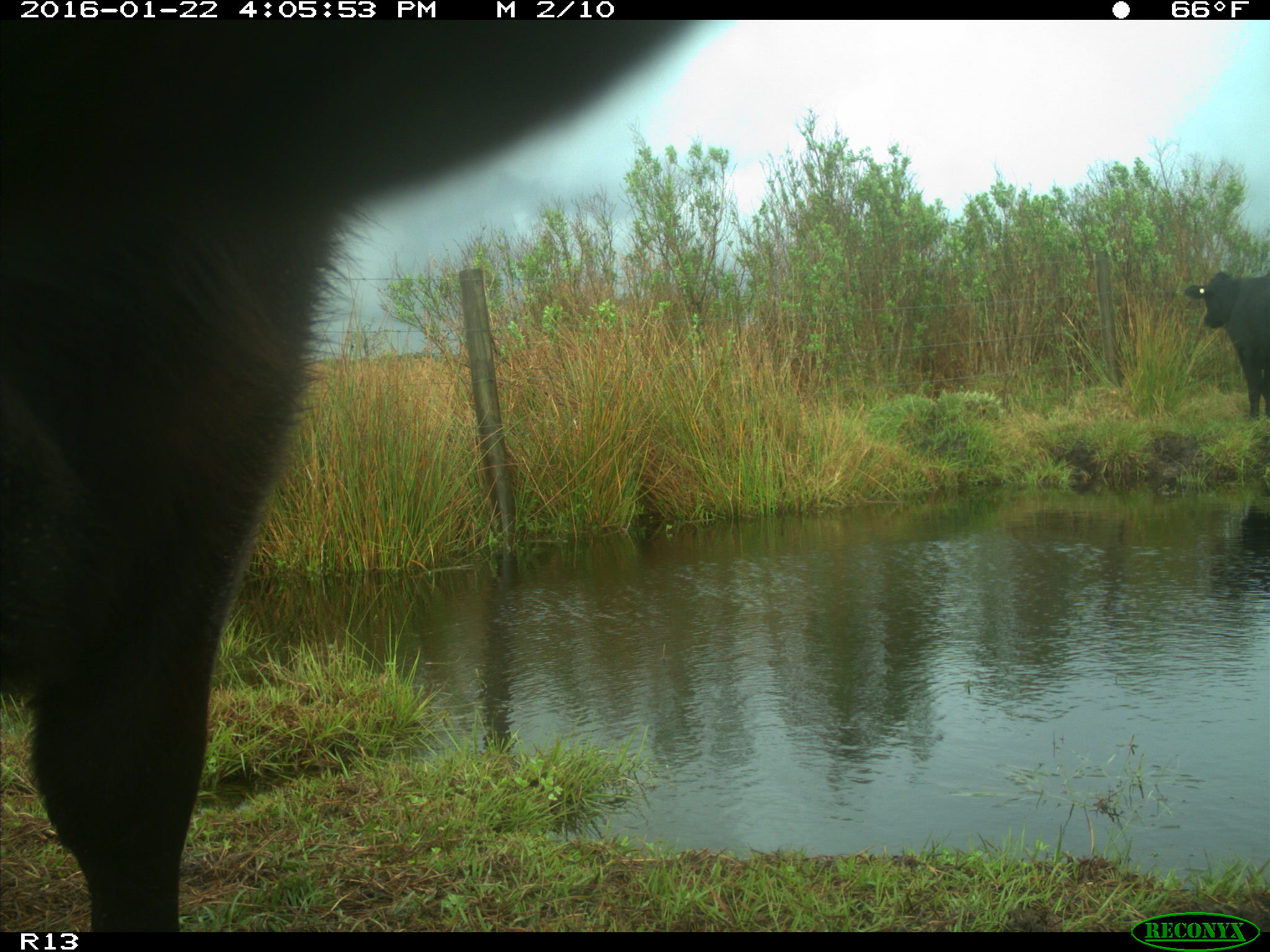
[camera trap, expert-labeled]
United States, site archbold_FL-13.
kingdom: Animalia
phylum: Chordata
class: Mammalia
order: Artiodactyla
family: Bovidae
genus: Bos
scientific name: Bos taurus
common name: domestic cow